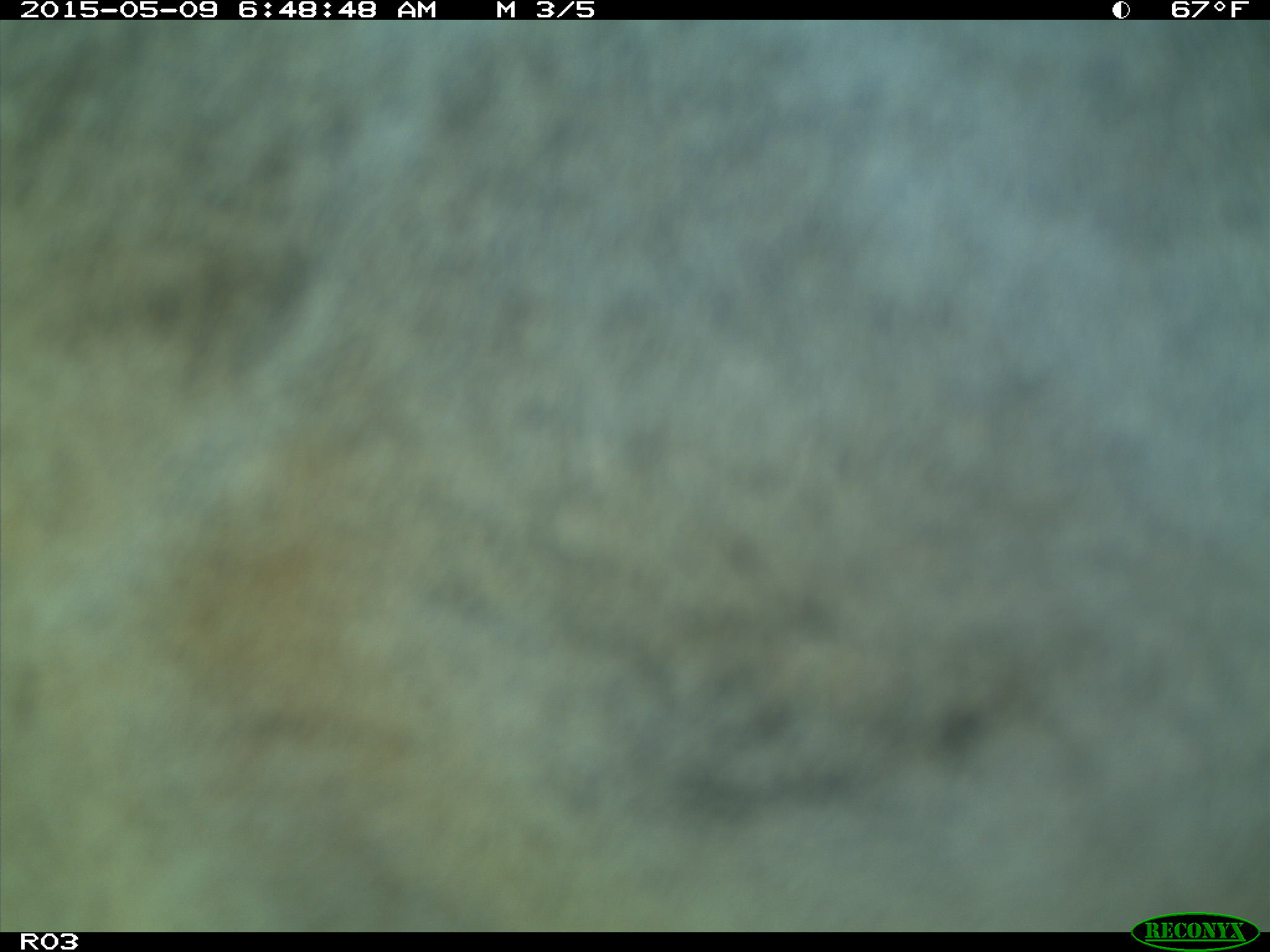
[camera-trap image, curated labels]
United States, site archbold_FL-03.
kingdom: Animalia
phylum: Chordata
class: Mammalia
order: Artiodactyla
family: Bovidae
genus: Bos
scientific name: Bos taurus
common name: domestic cow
Bos taurus (domestic cow).